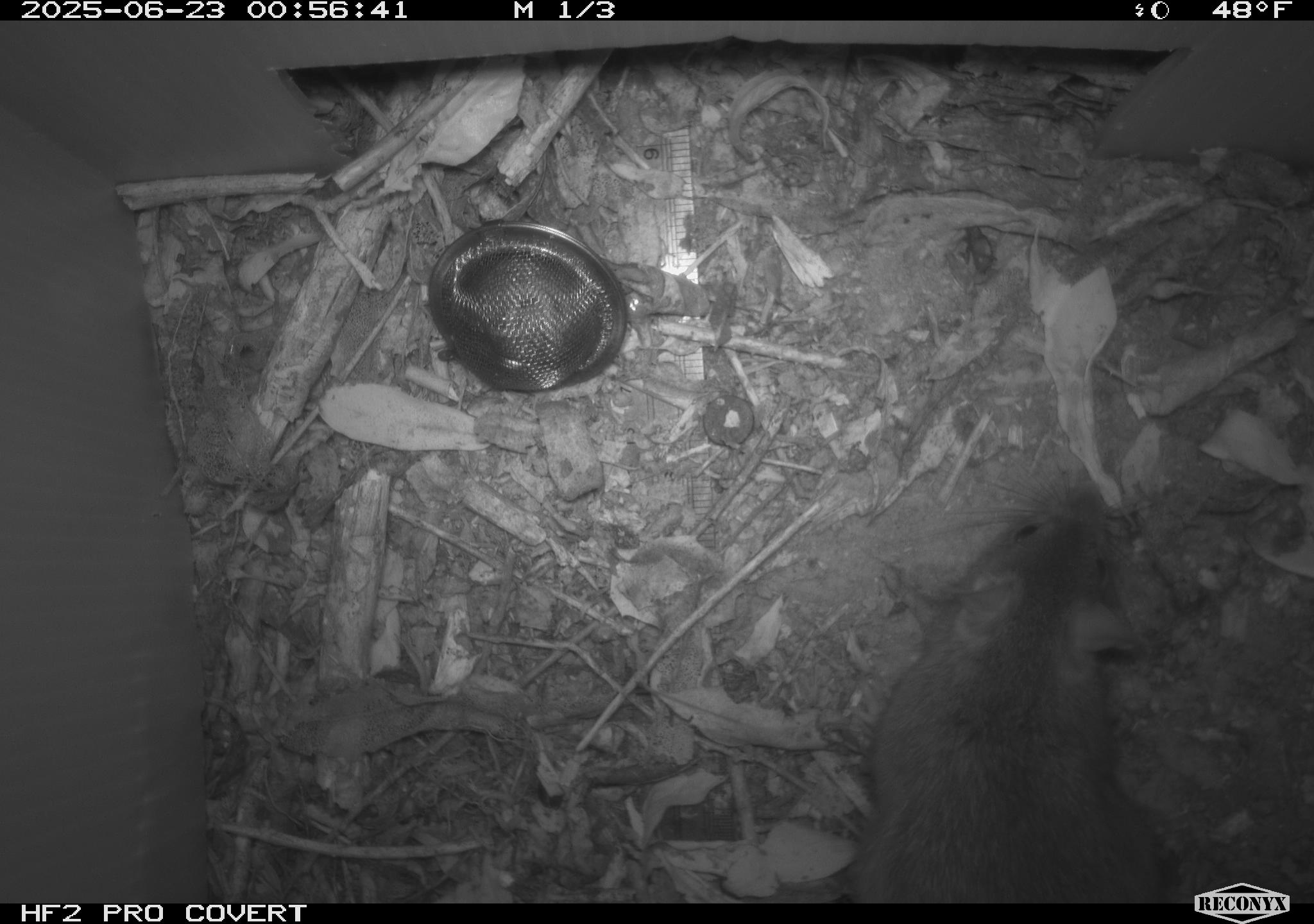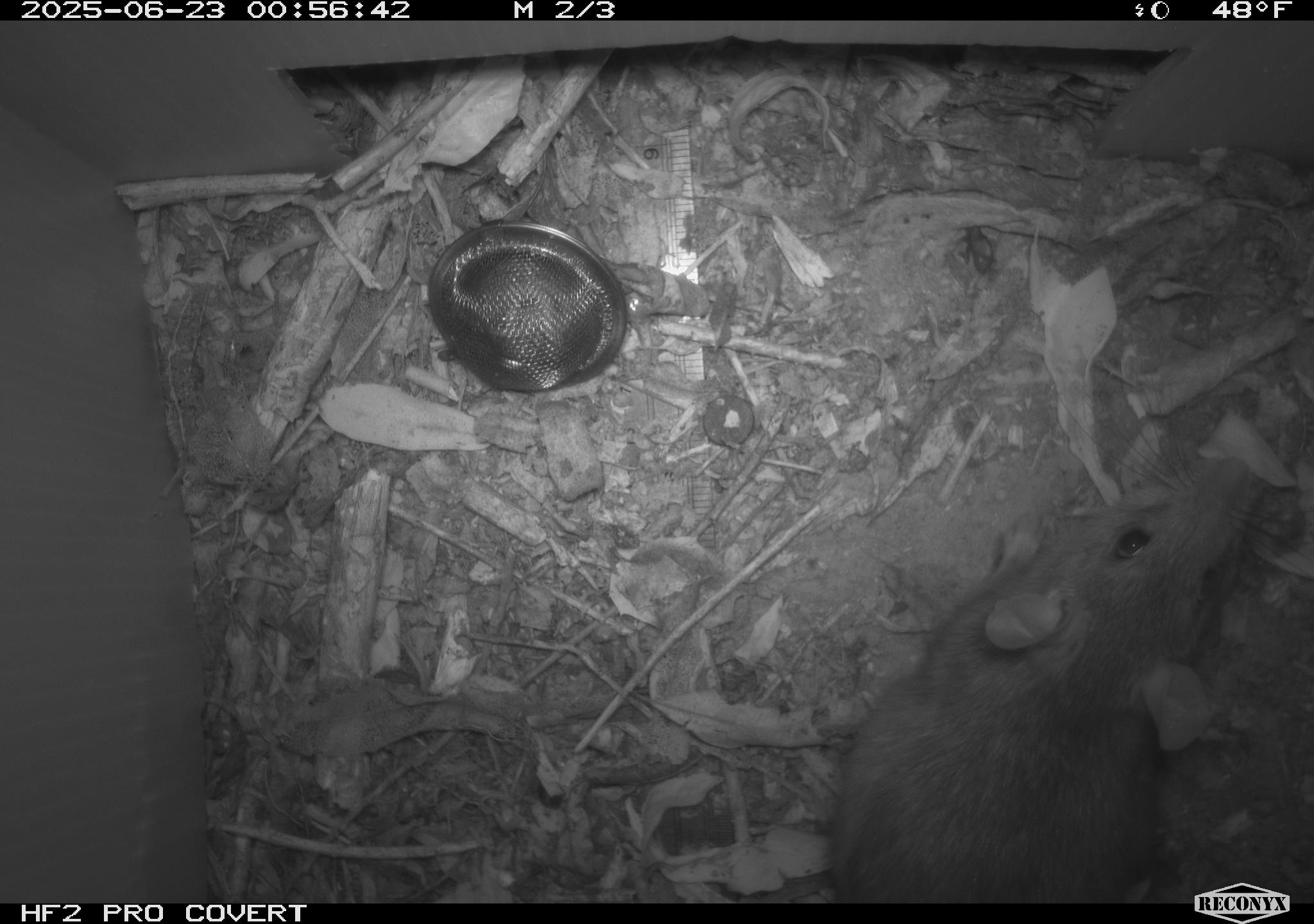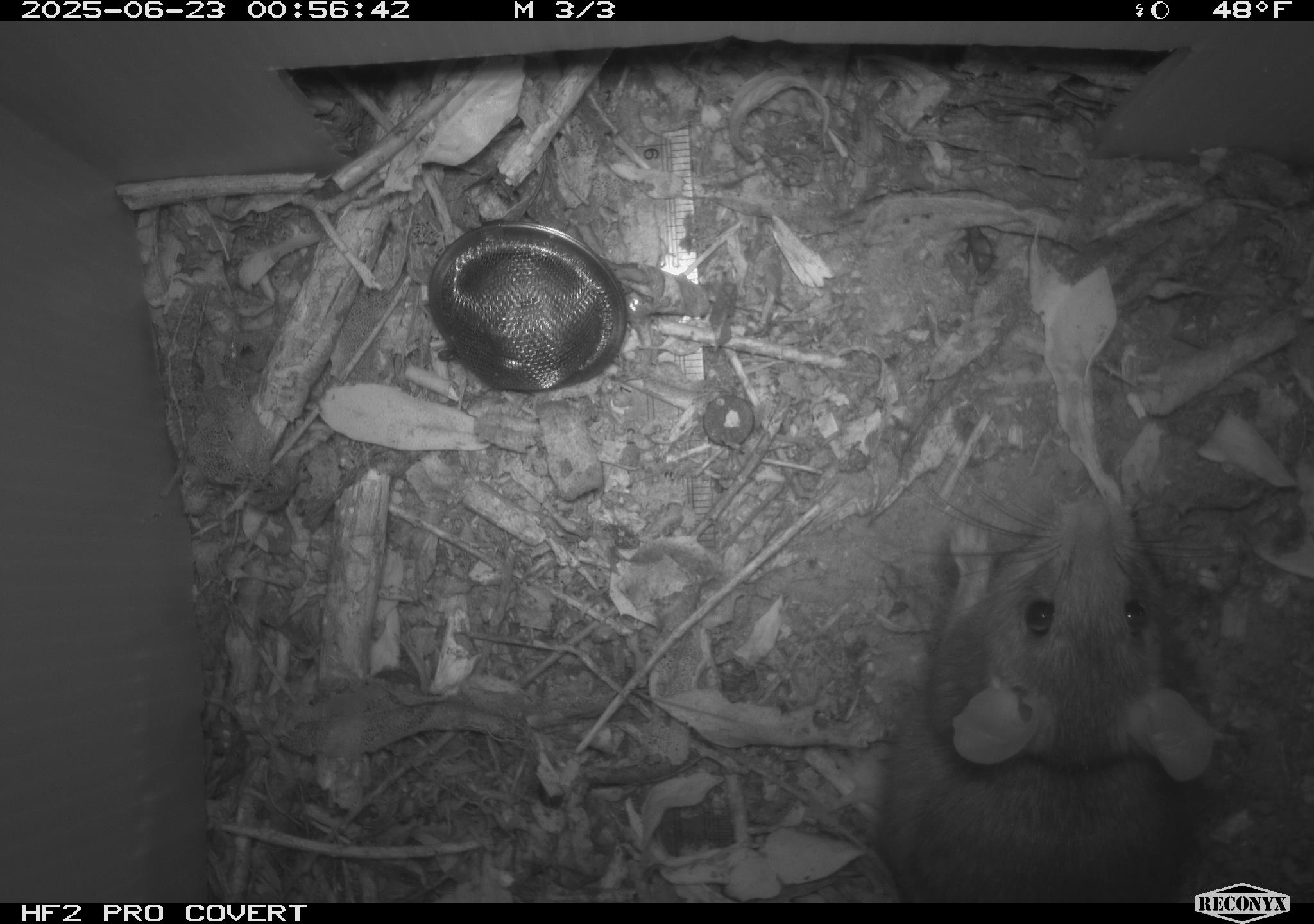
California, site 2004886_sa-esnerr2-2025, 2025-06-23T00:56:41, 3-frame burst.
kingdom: Animalia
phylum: Chordata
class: Mammalia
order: Rodentia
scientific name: Rodentia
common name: rodent